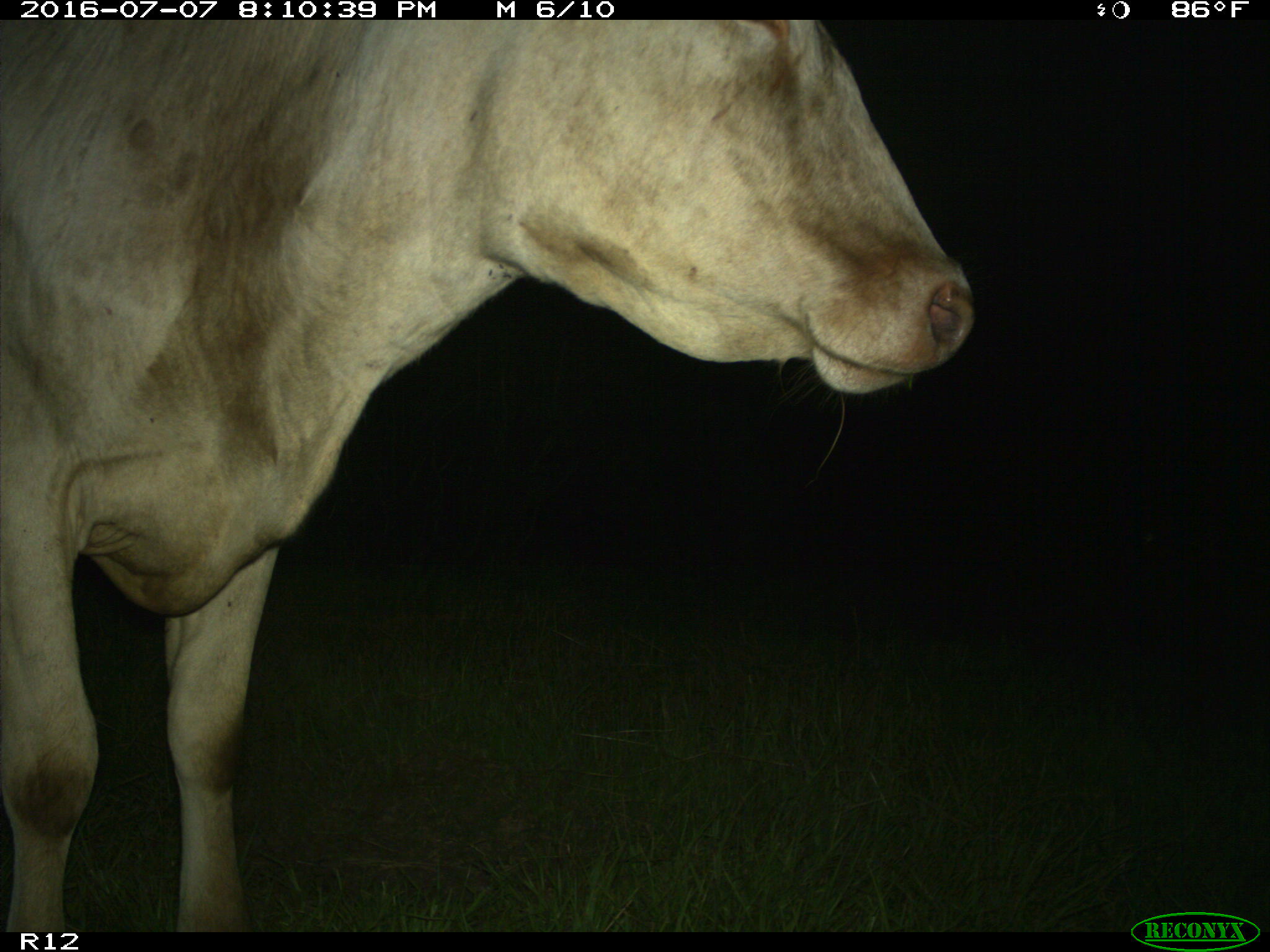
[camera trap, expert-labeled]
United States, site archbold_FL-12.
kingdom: Animalia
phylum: Chordata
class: Mammalia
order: Artiodactyla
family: Bovidae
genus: Bos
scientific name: Bos taurus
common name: domestic cow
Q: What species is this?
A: Bos taurus (domestic cow).